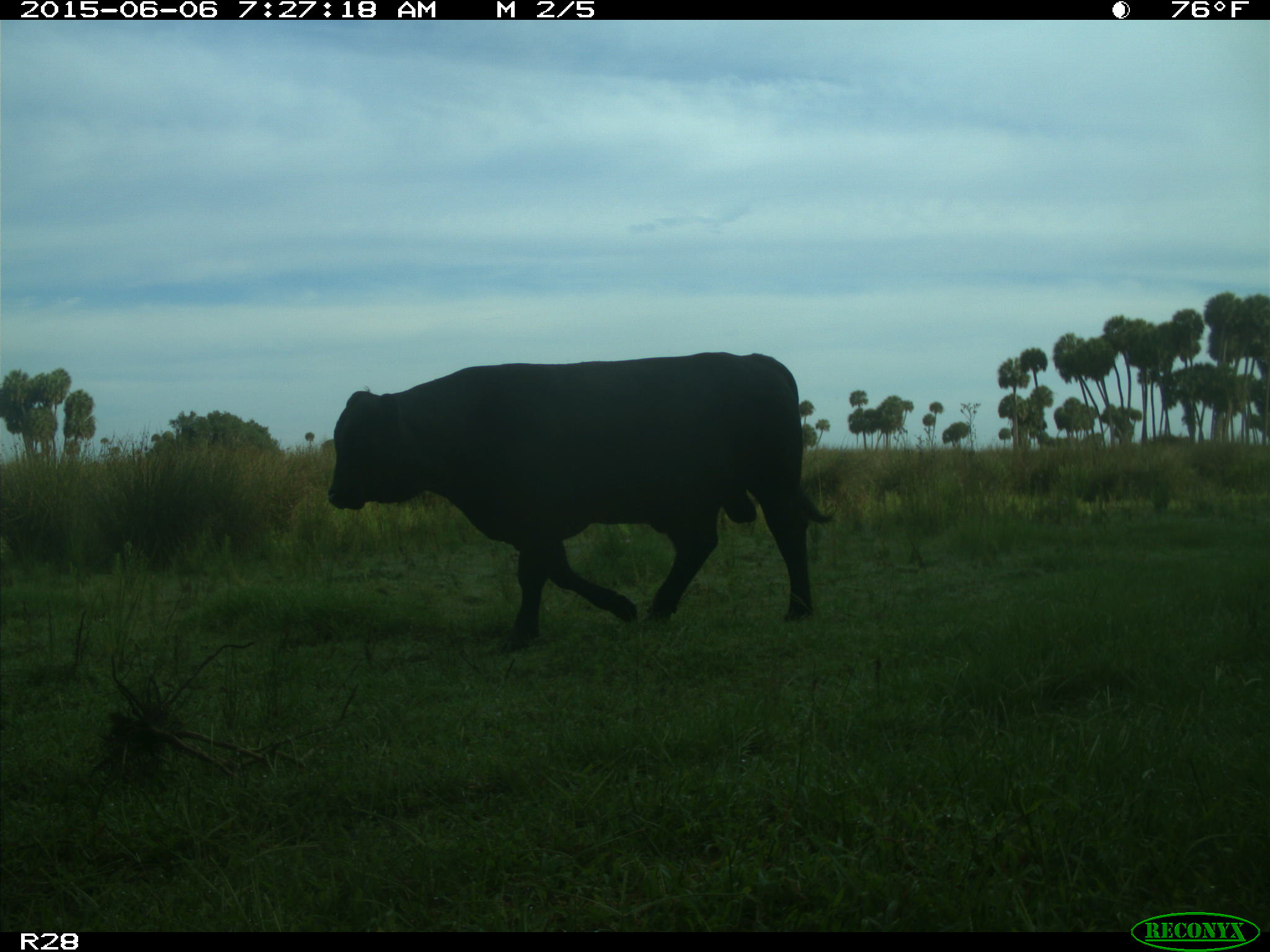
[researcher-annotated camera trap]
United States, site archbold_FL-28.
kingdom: Animalia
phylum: Chordata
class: Mammalia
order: Artiodactyla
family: Bovidae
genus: Bos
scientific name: Bos taurus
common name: domestic cow